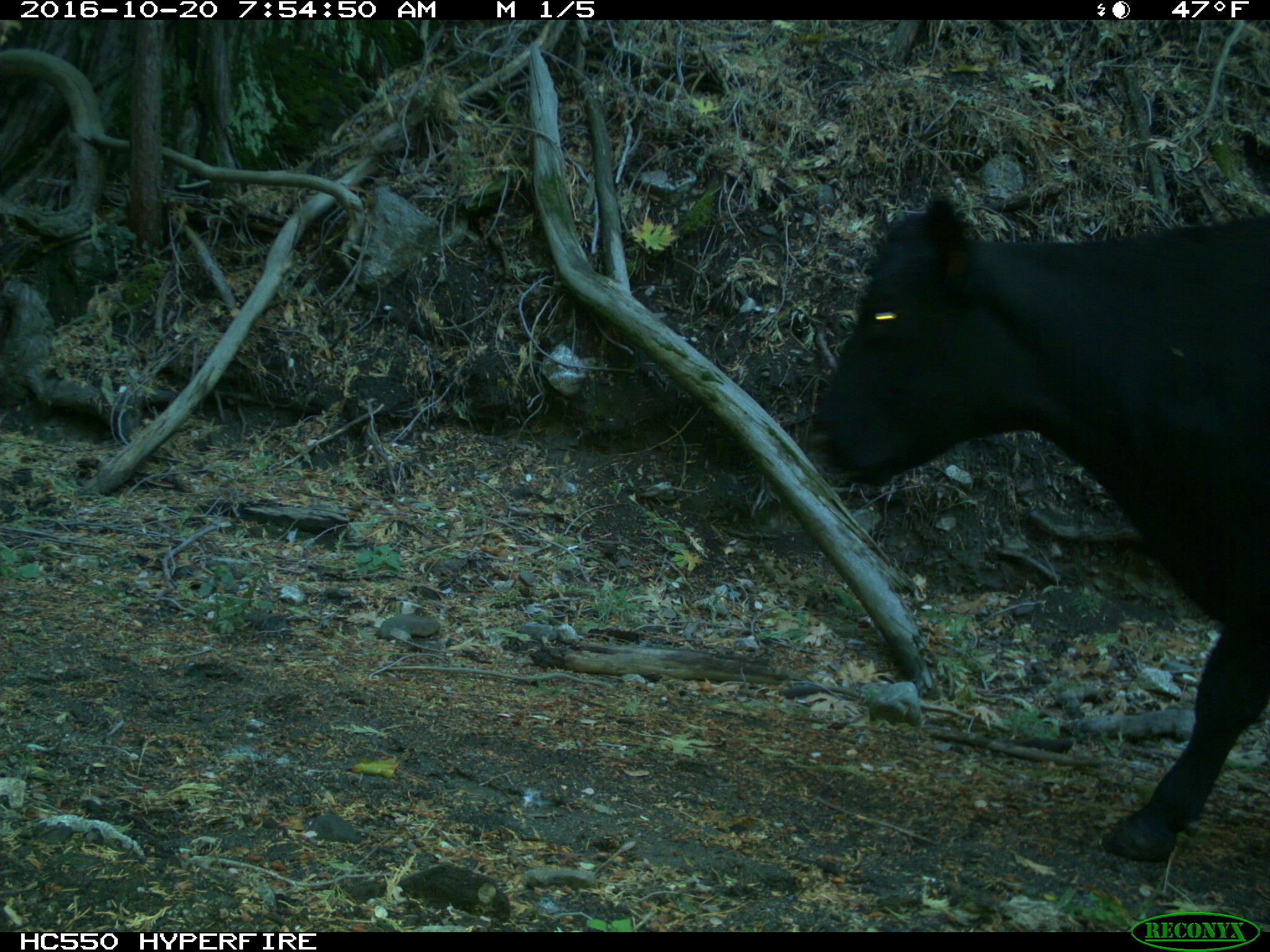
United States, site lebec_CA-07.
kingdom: Animalia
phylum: Chordata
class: Mammalia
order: Artiodactyla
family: Bovidae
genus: Bos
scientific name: Bos taurus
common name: domestic cow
Bos taurus (domestic cow).